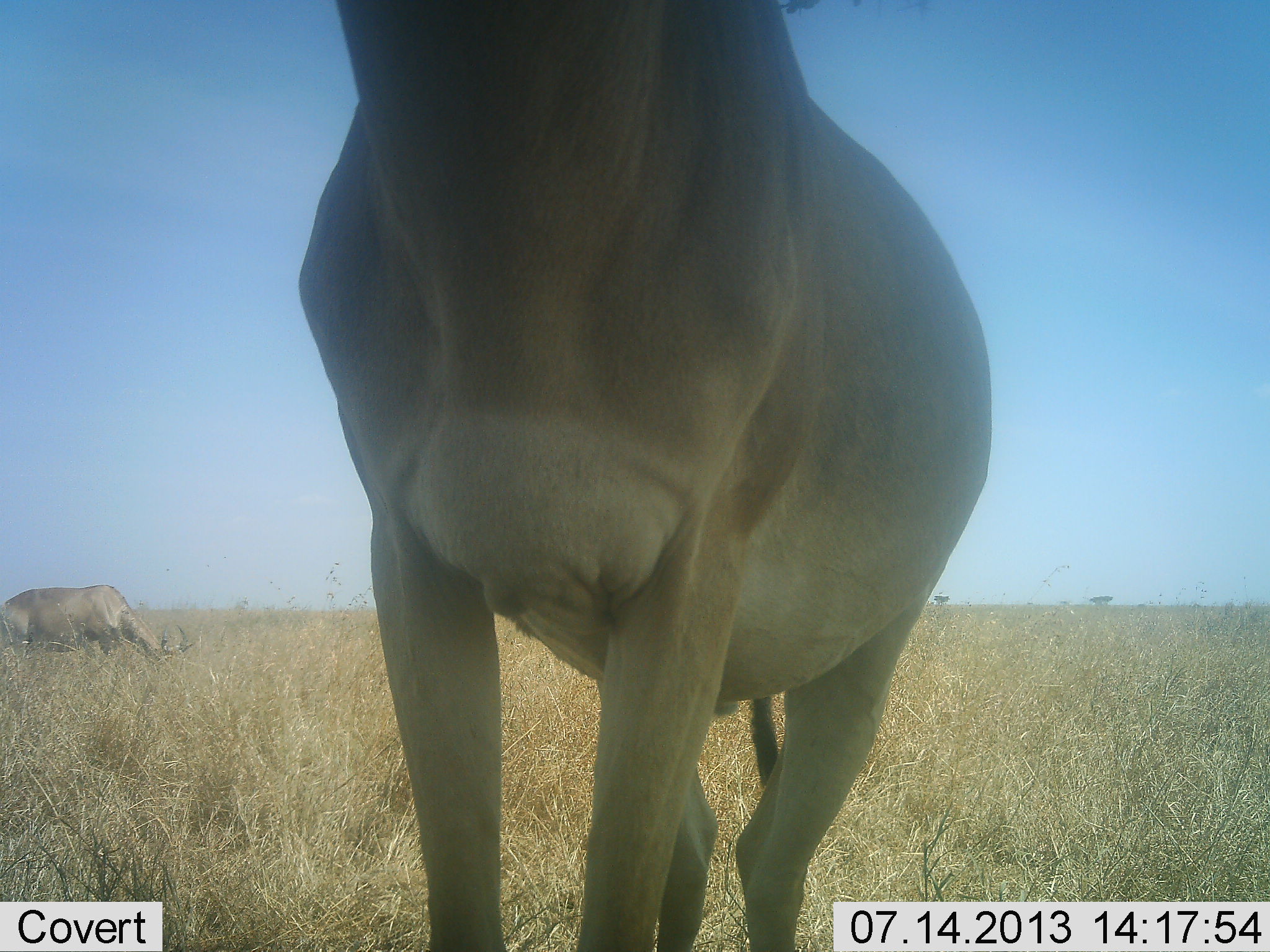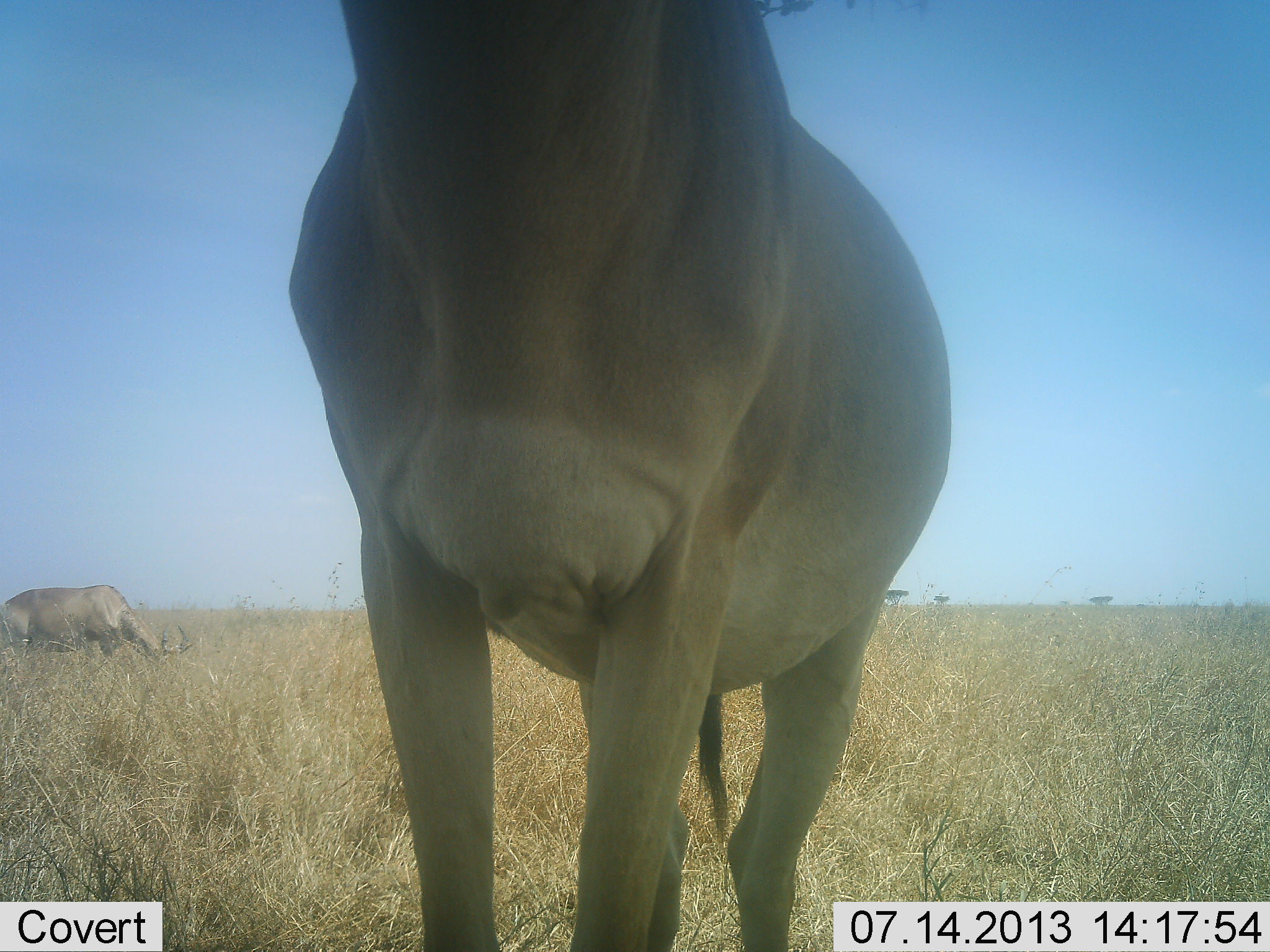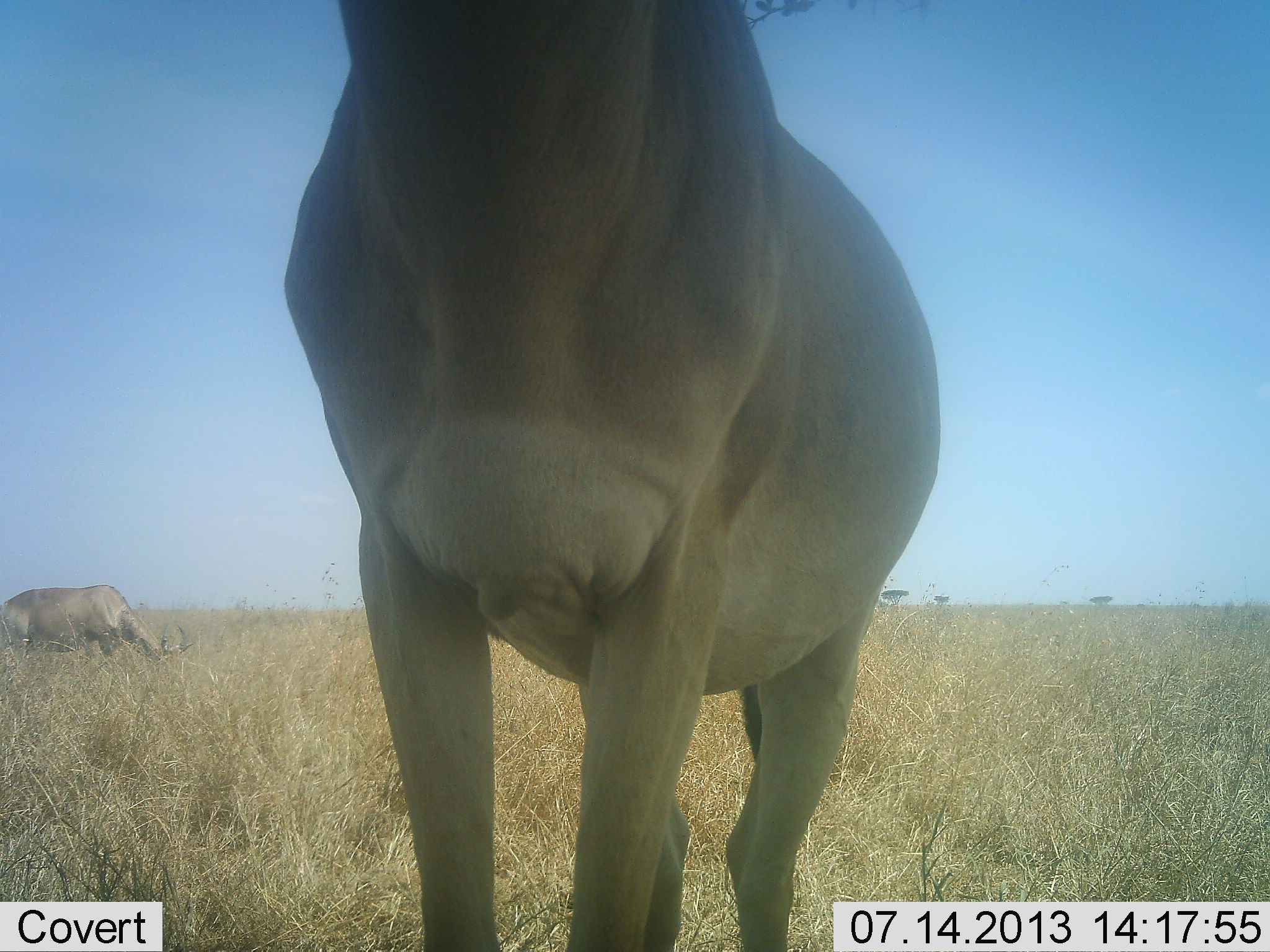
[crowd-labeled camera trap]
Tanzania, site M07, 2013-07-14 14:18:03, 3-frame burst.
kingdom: Animalia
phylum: Chordata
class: Mammalia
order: Artiodactyla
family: Bovidae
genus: Alcelaphus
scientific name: Alcelaphus buselaphus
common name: hartebeest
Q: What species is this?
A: Hartebeest (Alcelaphus buselaphus).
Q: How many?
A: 2.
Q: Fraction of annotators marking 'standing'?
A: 100%.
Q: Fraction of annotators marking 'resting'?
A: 0%.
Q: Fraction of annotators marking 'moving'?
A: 0%.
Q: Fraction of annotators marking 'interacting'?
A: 0%.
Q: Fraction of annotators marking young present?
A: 0%.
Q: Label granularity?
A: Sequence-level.